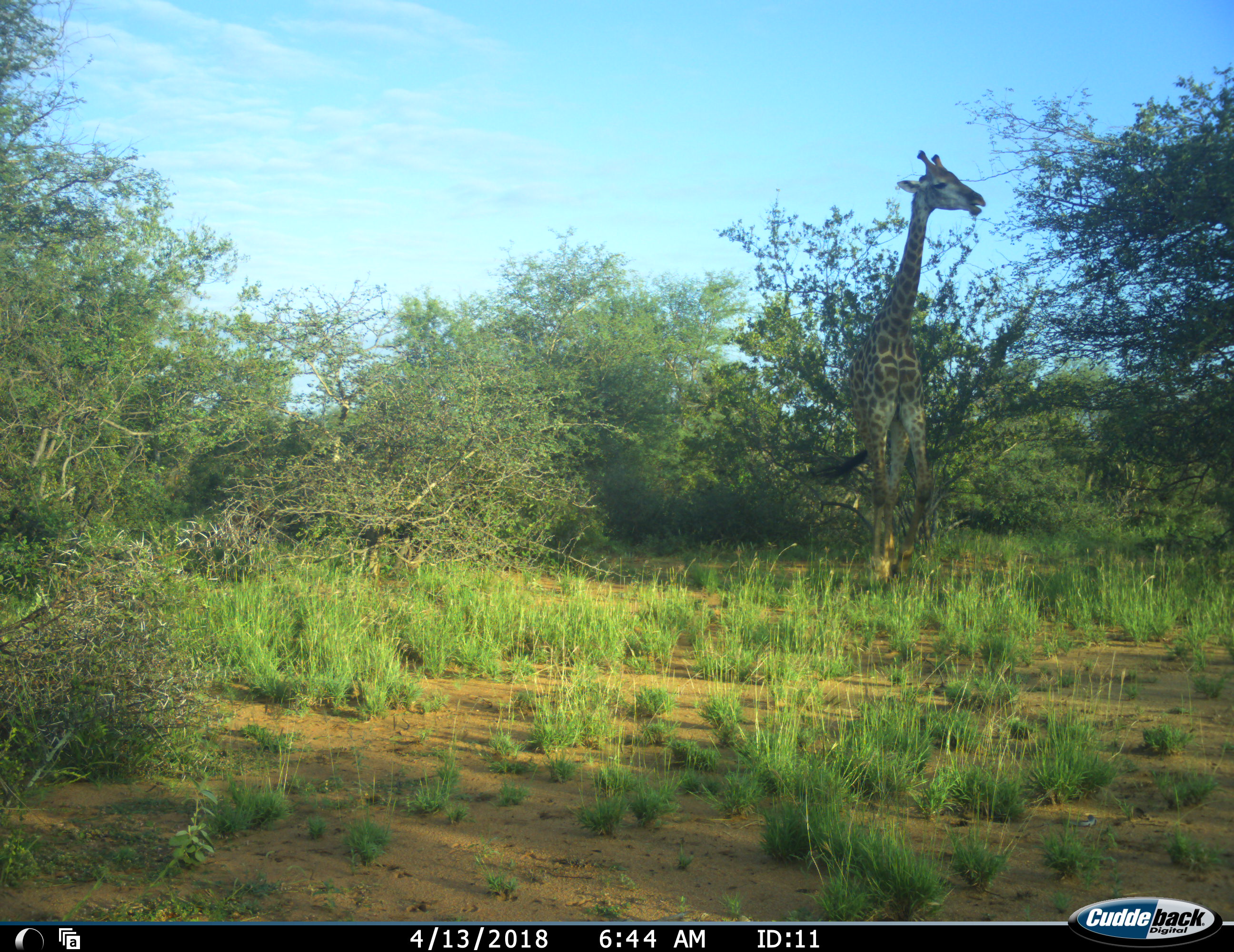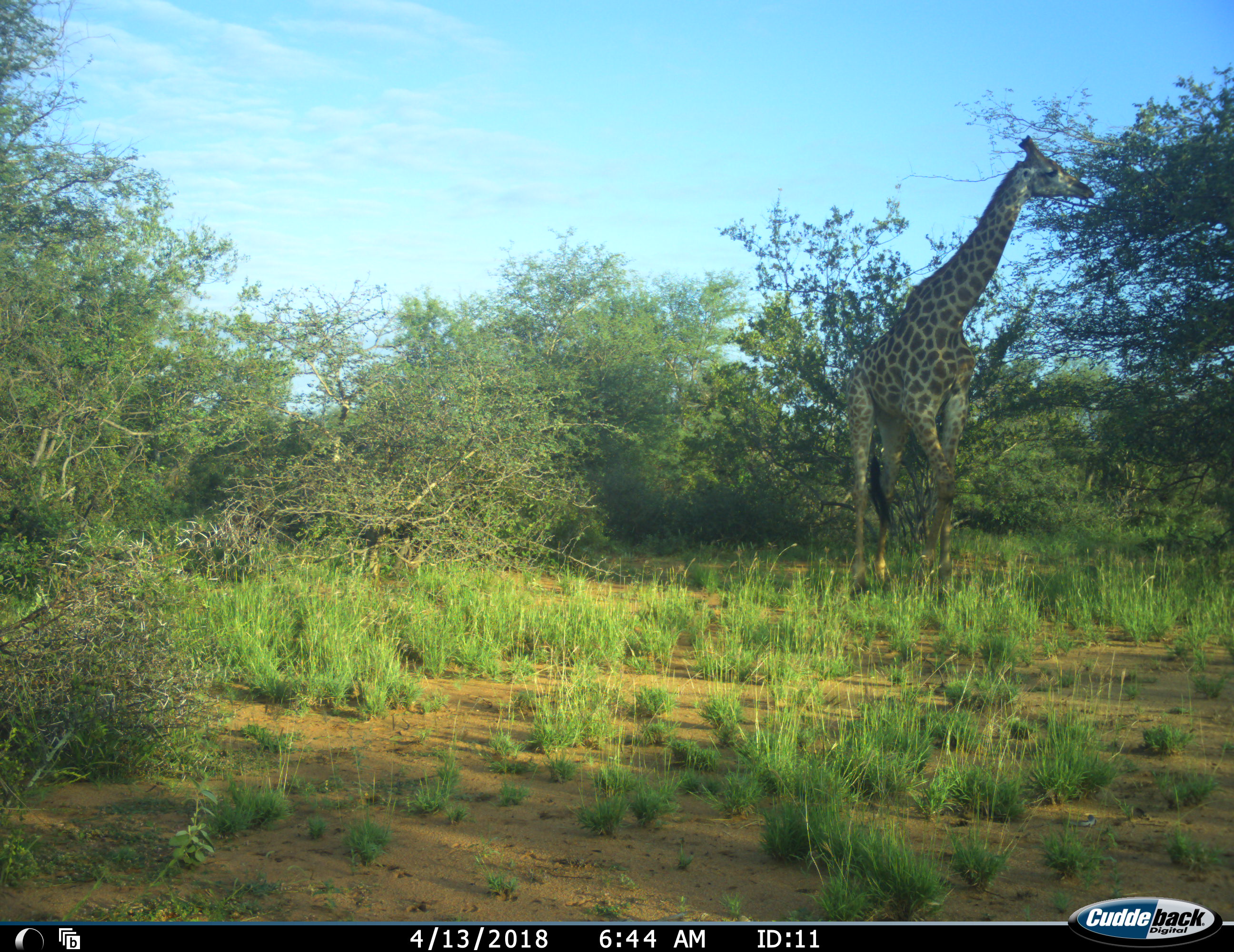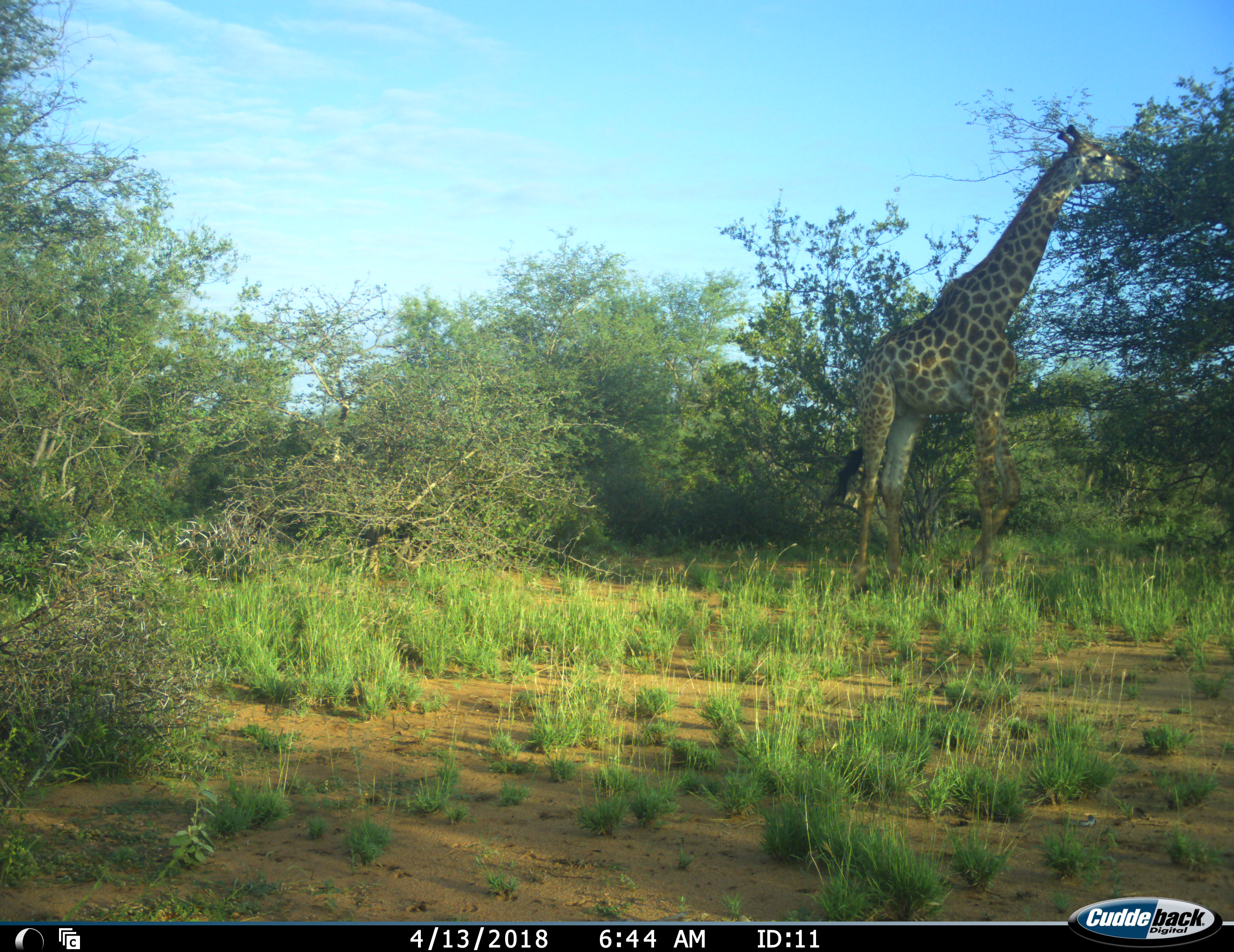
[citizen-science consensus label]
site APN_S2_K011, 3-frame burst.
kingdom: Animalia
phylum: Chordata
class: Mammalia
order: Artiodactyla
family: Giraffidae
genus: Giraffa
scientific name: Giraffa camelopardalis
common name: giraffe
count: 1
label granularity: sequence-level